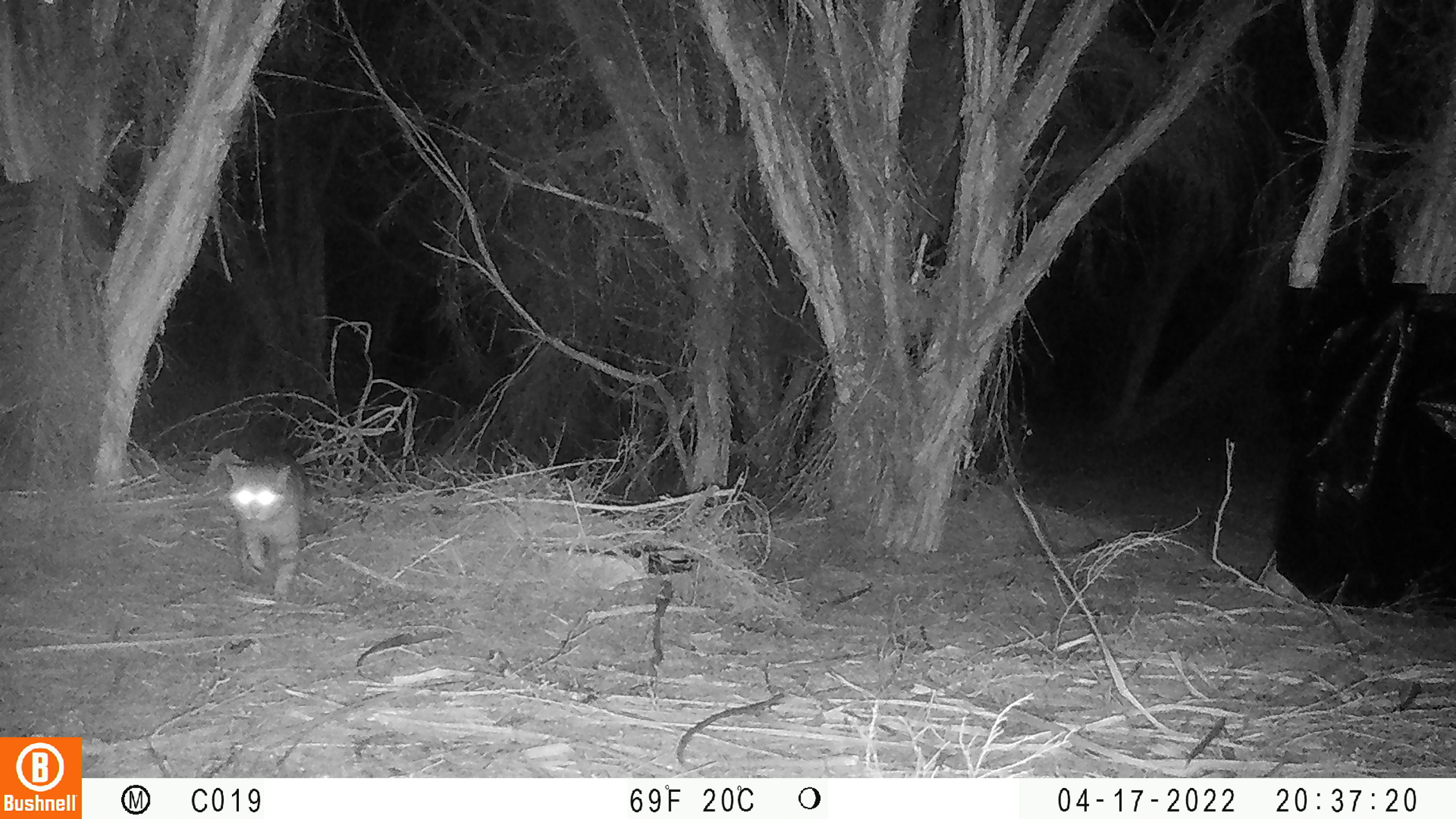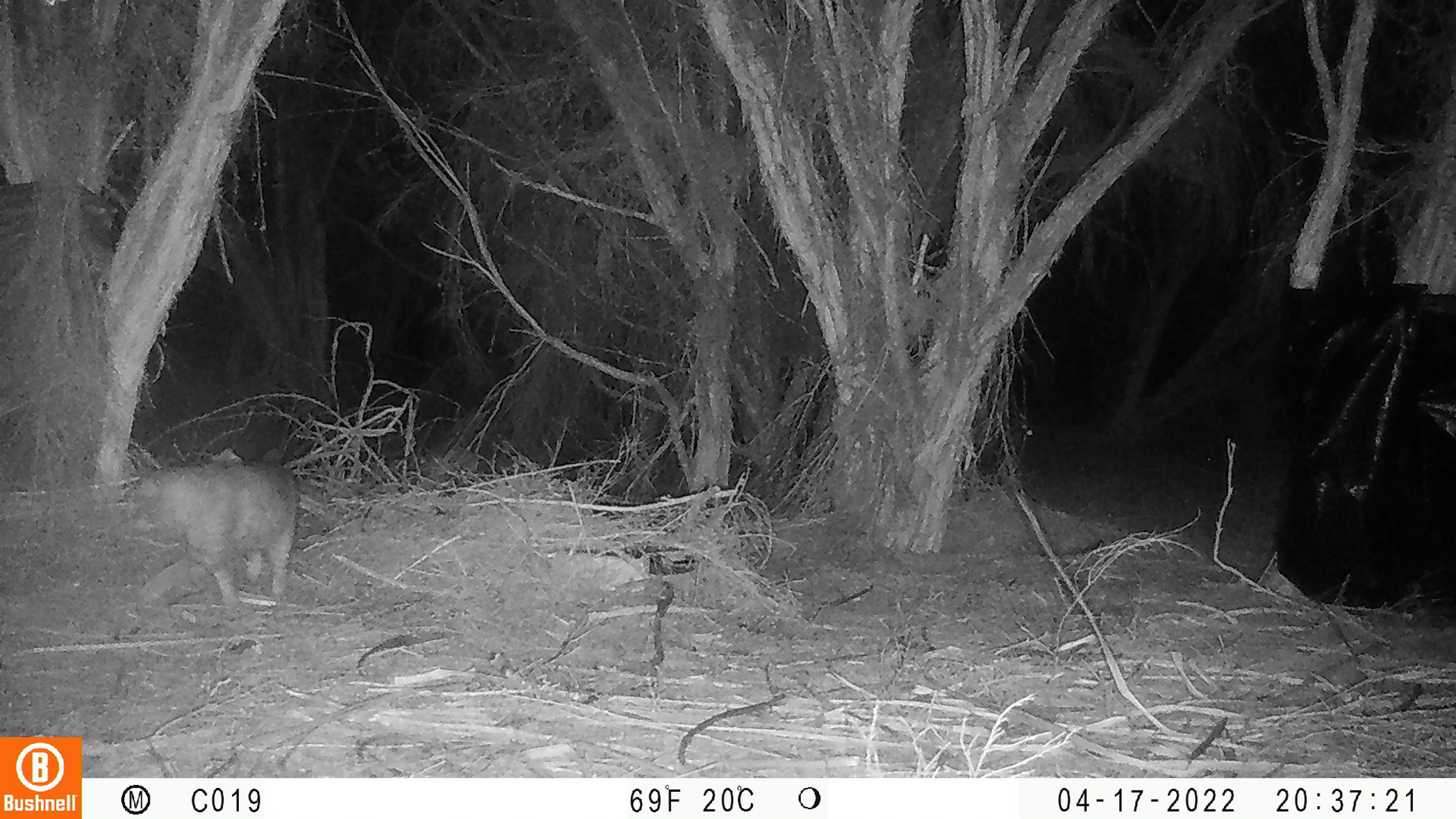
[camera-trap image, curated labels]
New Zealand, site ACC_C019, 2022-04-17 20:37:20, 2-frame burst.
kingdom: Animalia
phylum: Chordata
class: Mammalia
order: Carnivora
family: Felidae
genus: Felis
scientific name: Felis catus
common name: domestic cat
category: cat